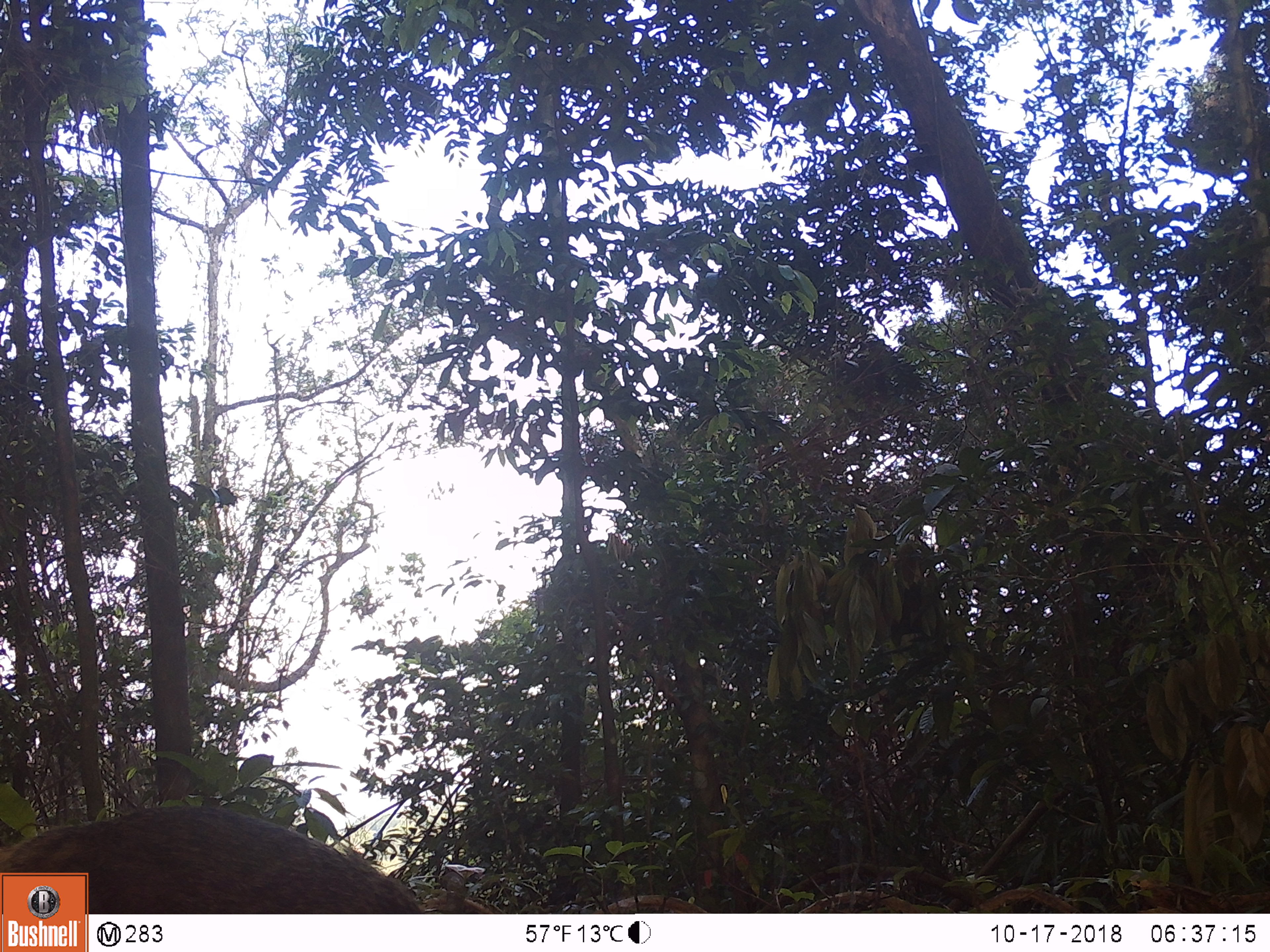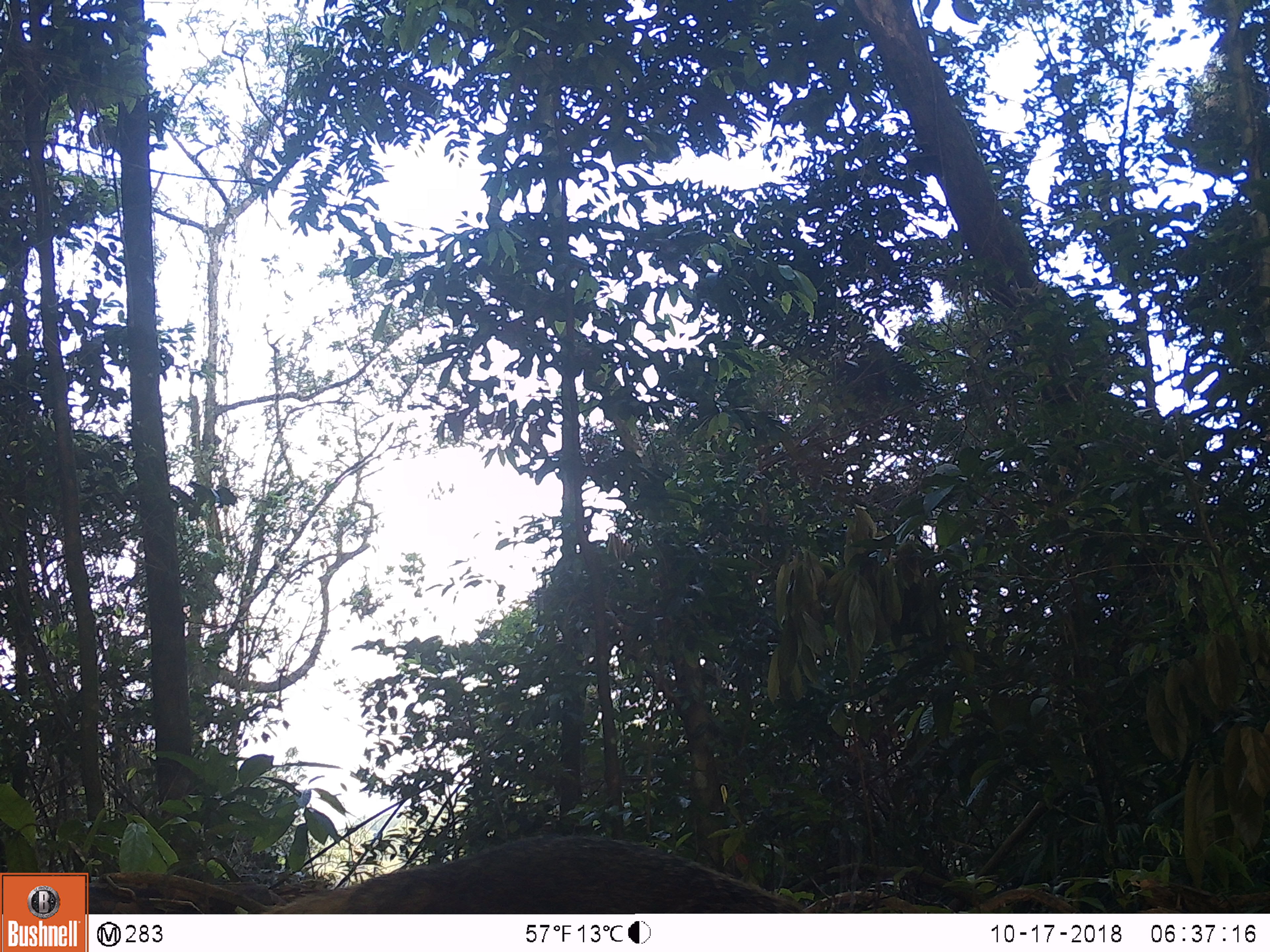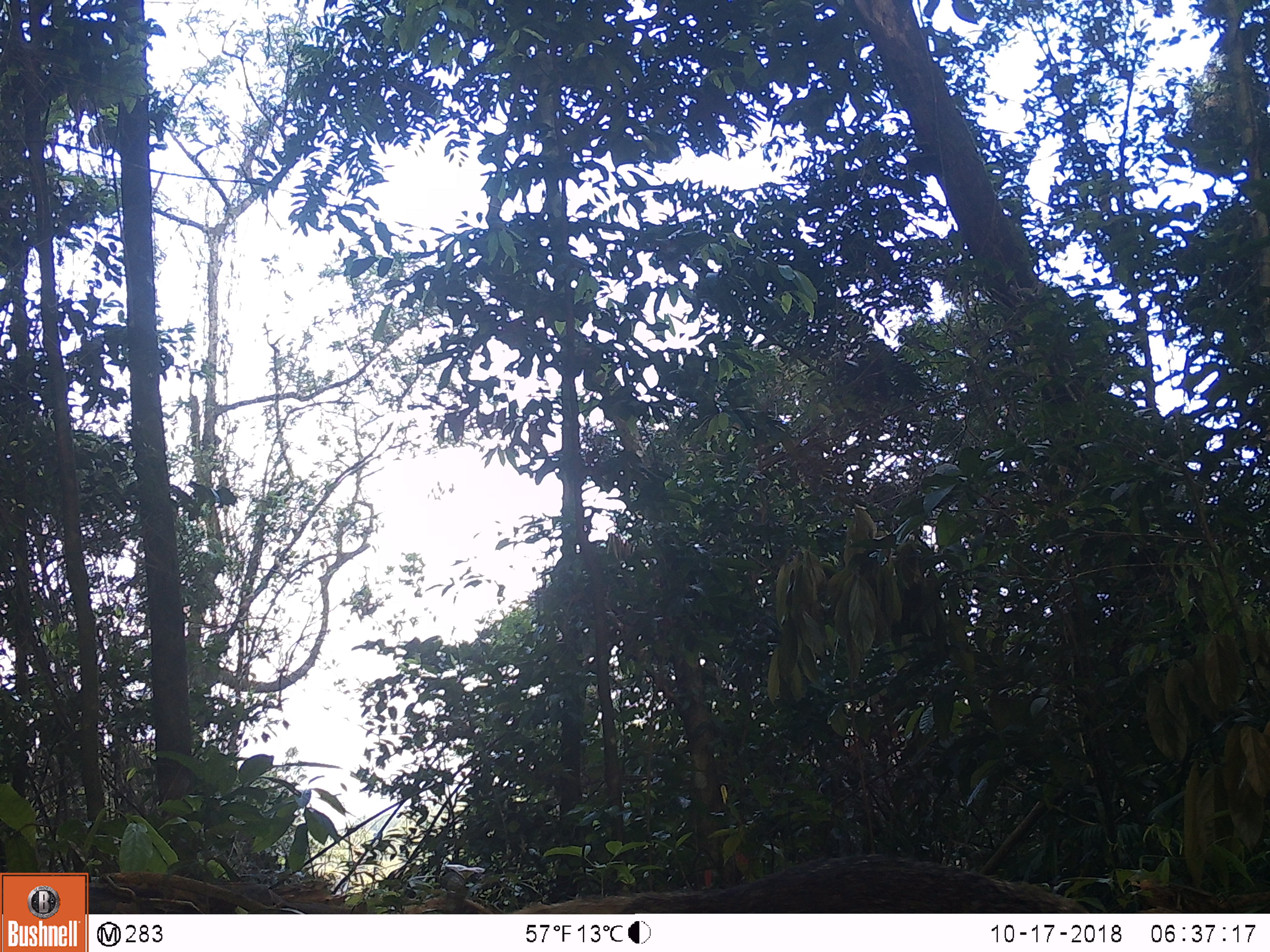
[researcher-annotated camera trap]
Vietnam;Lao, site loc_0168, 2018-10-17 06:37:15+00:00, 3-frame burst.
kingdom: Animalia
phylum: Chordata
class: Mammalia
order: Carnivora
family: Herpestidae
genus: Urva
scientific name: Urva urva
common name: crab-eating mongoose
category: crab eating mongoose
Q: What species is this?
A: Crab eating mongoose (crab-eating mongoose) (Urva urva).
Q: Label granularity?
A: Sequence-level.